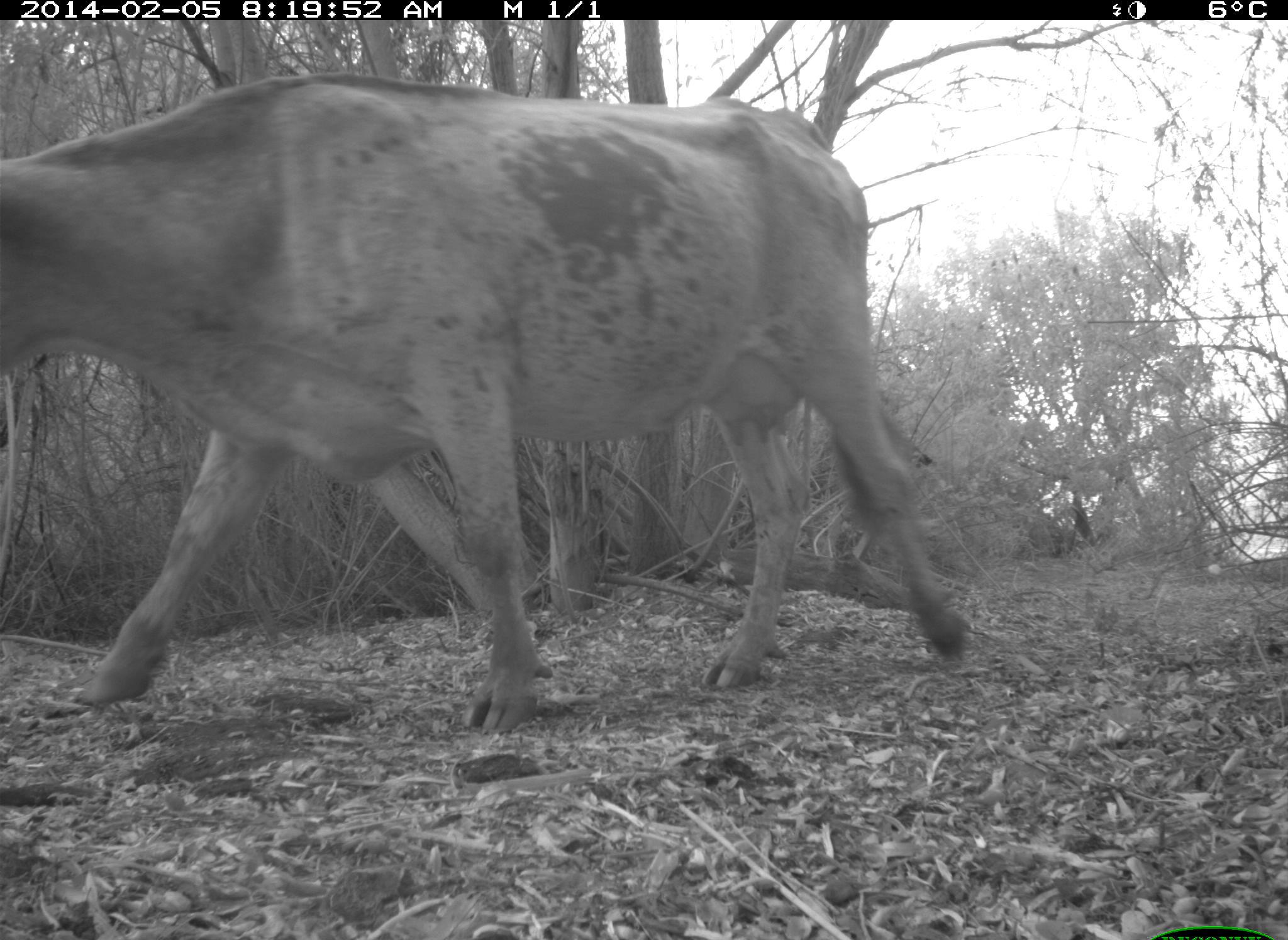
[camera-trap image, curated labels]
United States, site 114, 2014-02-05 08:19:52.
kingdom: Animalia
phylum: Chordata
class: Mammalia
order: Artiodactyla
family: Bovidae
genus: Bos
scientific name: Bos taurus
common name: cow